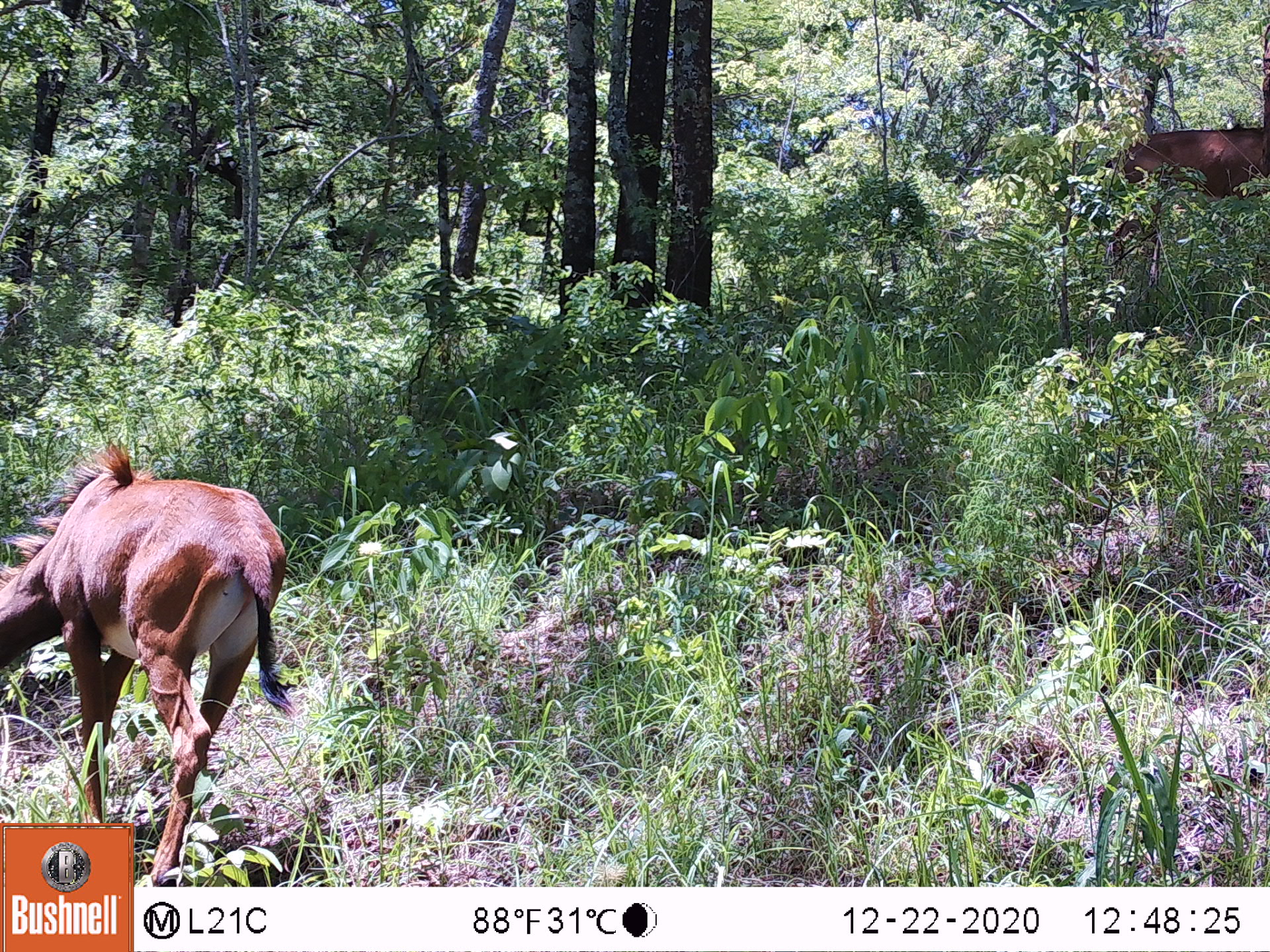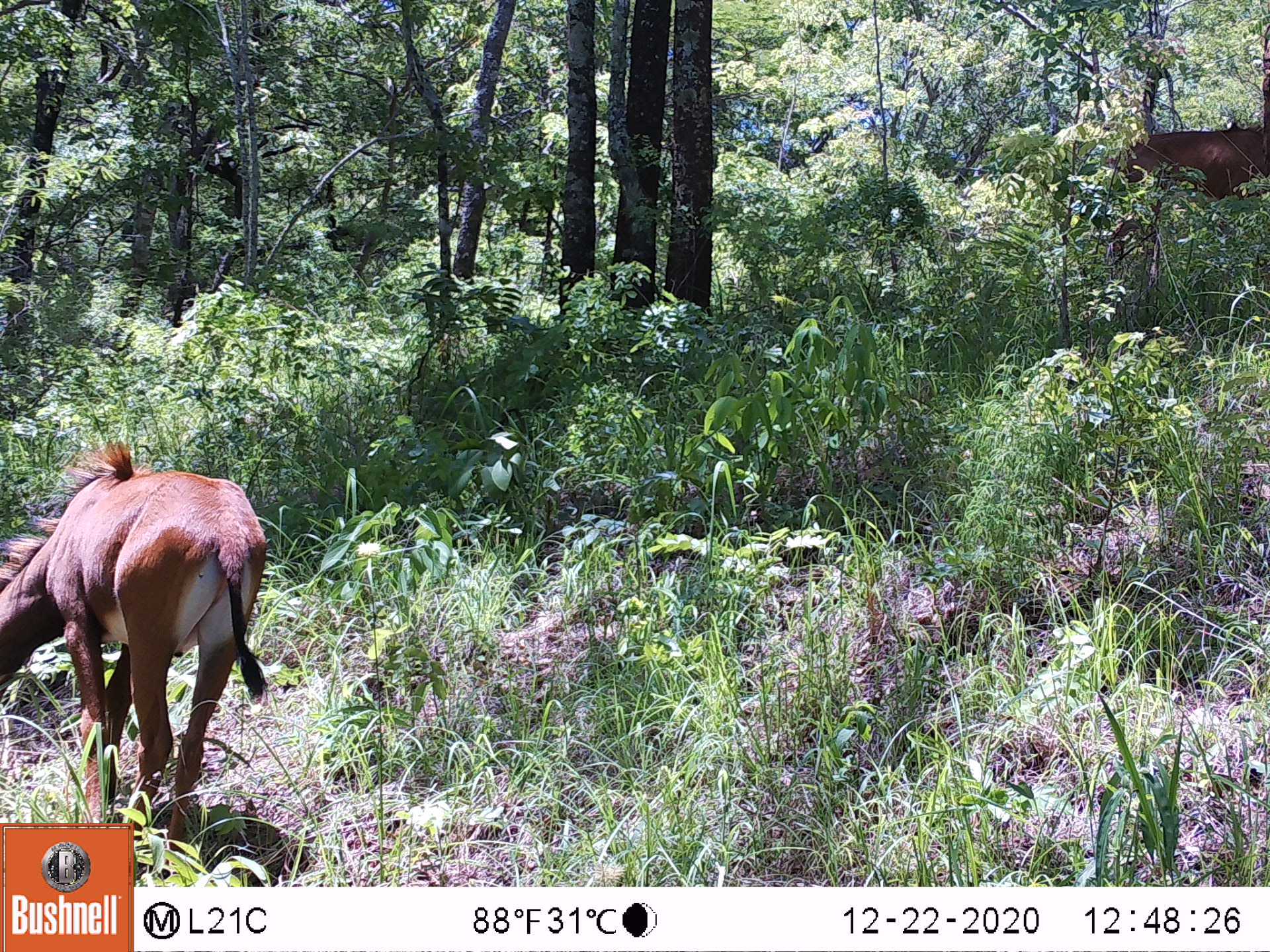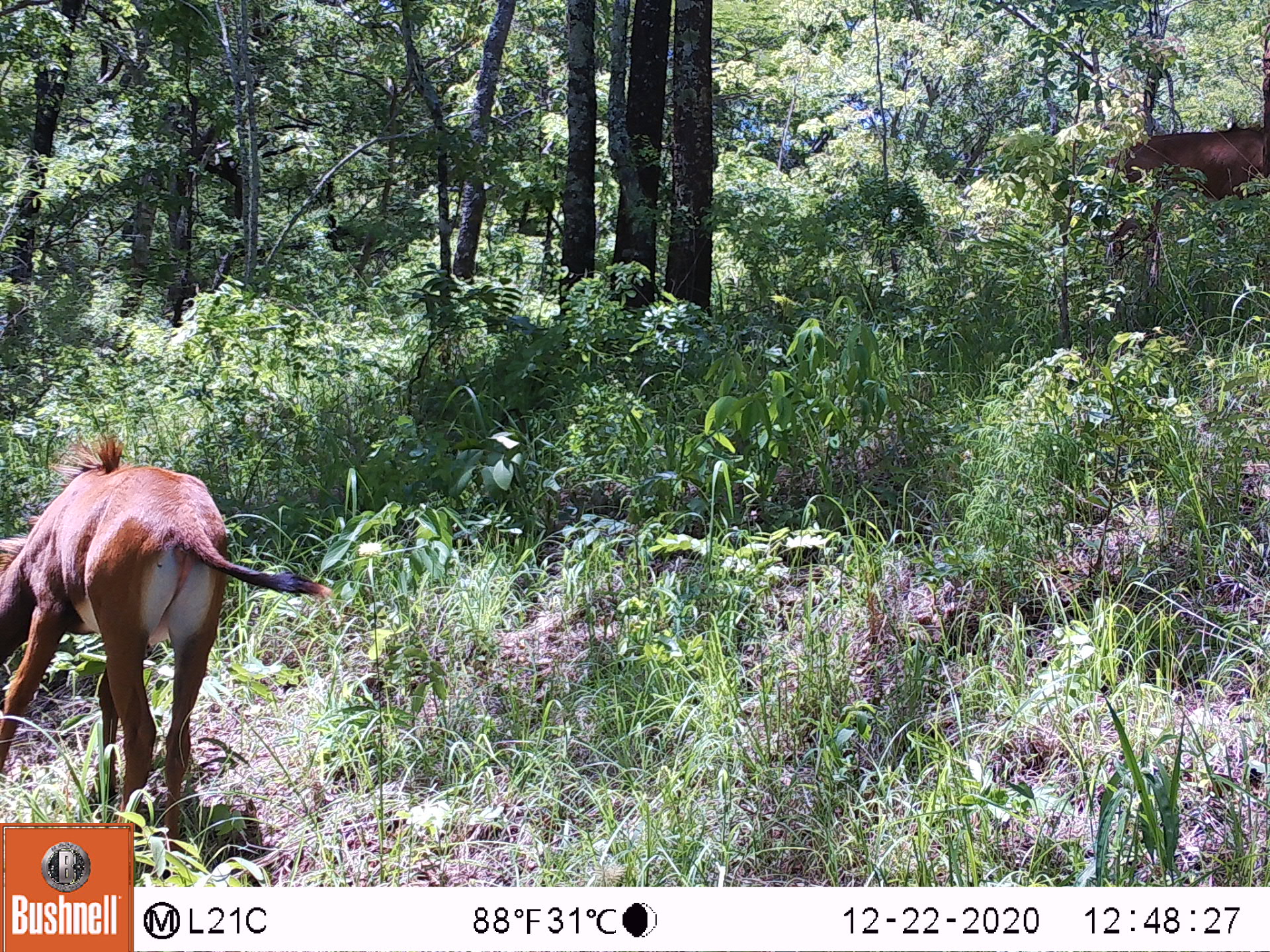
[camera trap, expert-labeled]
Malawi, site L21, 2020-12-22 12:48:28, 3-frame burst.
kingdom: Animalia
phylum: Chordata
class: Mammalia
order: Artiodactyla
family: Bovidae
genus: Hippotragus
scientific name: Hippotragus niger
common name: sable antelope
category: sable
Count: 2.